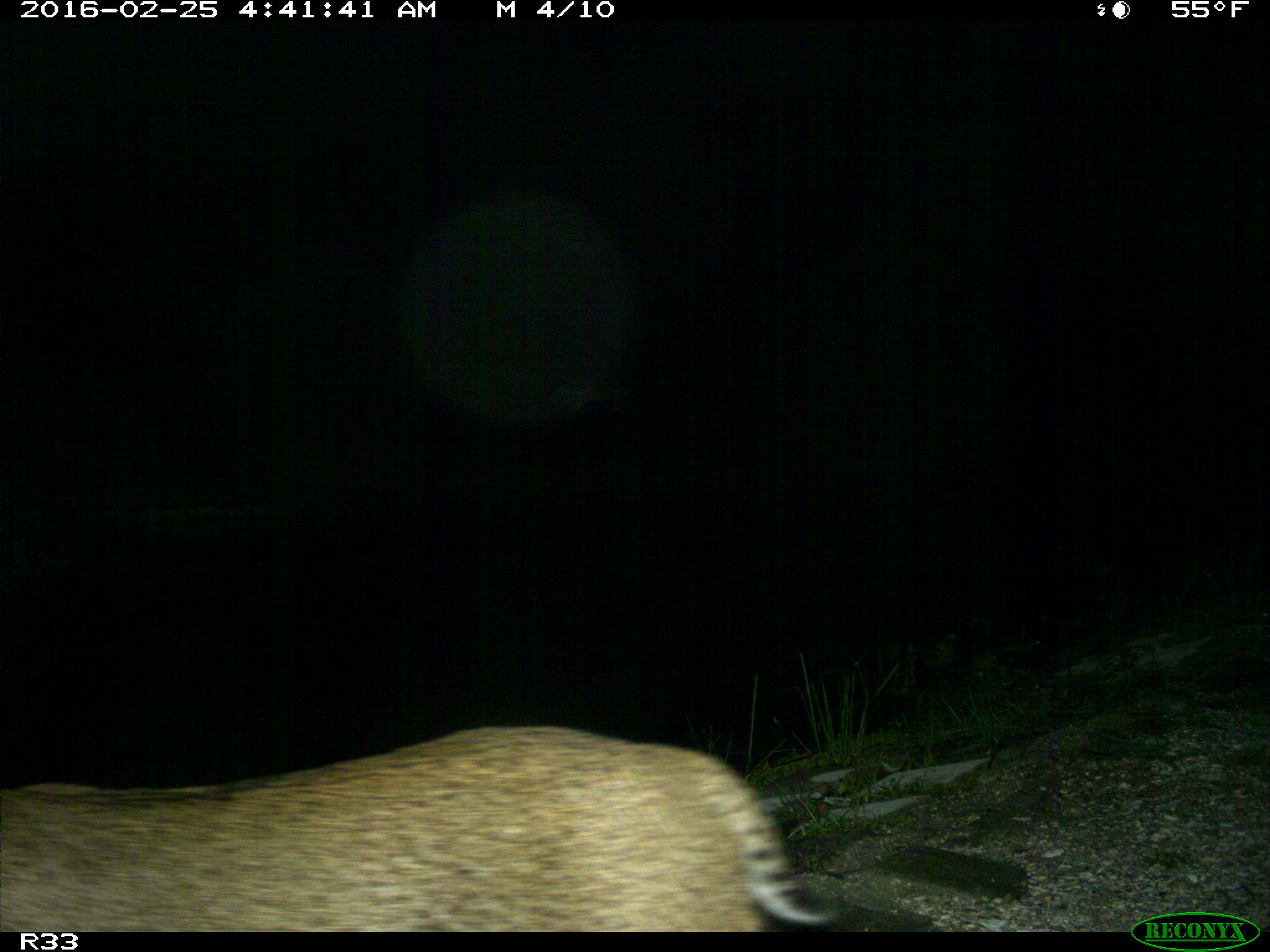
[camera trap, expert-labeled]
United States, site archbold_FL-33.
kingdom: Animalia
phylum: Chordata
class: Mammalia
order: Carnivora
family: Felidae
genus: Lynx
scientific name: Lynx rufus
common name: bobcat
Lynx rufus (bobcat).